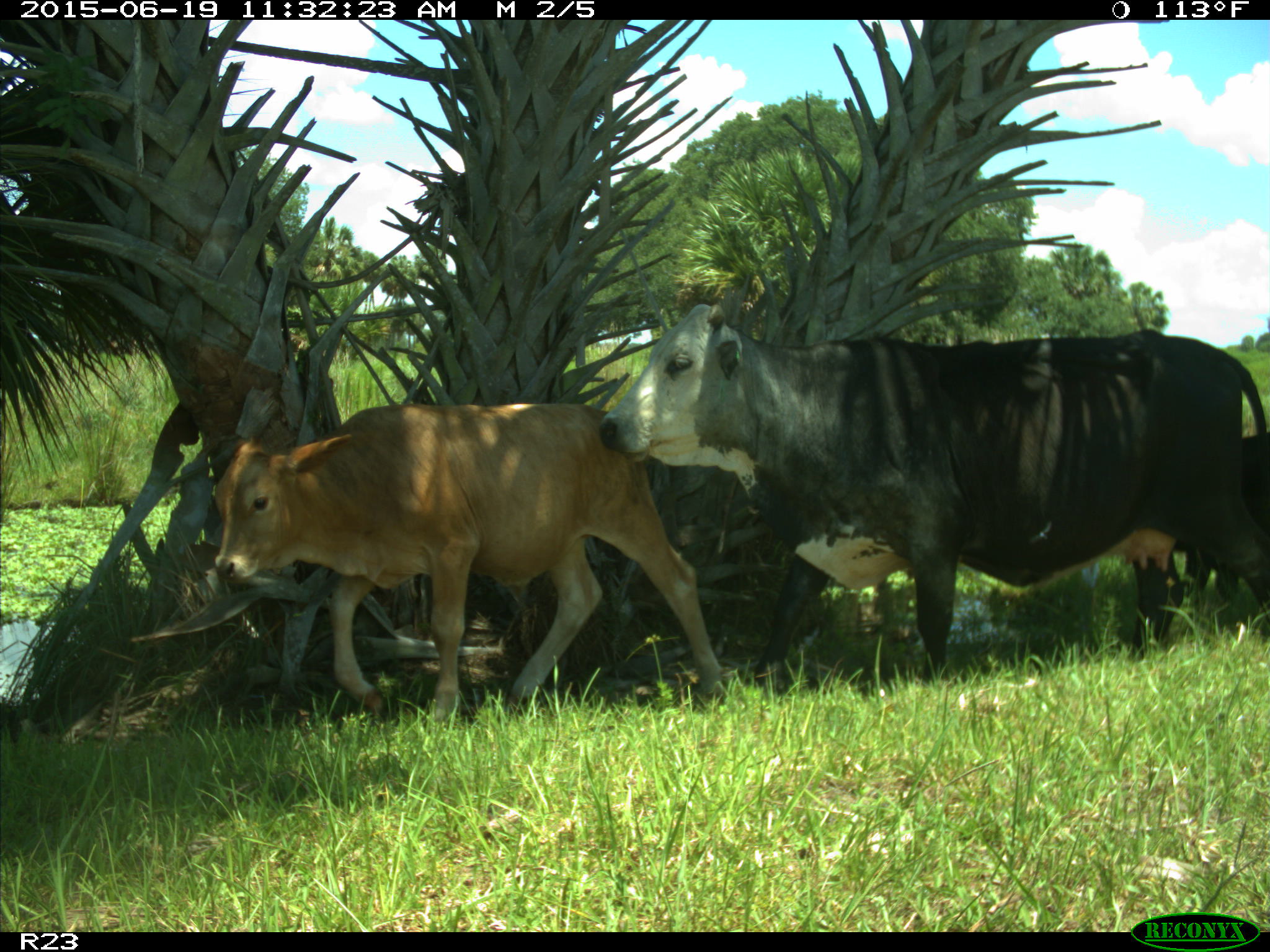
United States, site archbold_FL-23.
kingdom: Animalia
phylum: Chordata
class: Mammalia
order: Artiodactyla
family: Bovidae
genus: Bos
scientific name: Bos taurus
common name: domestic cow